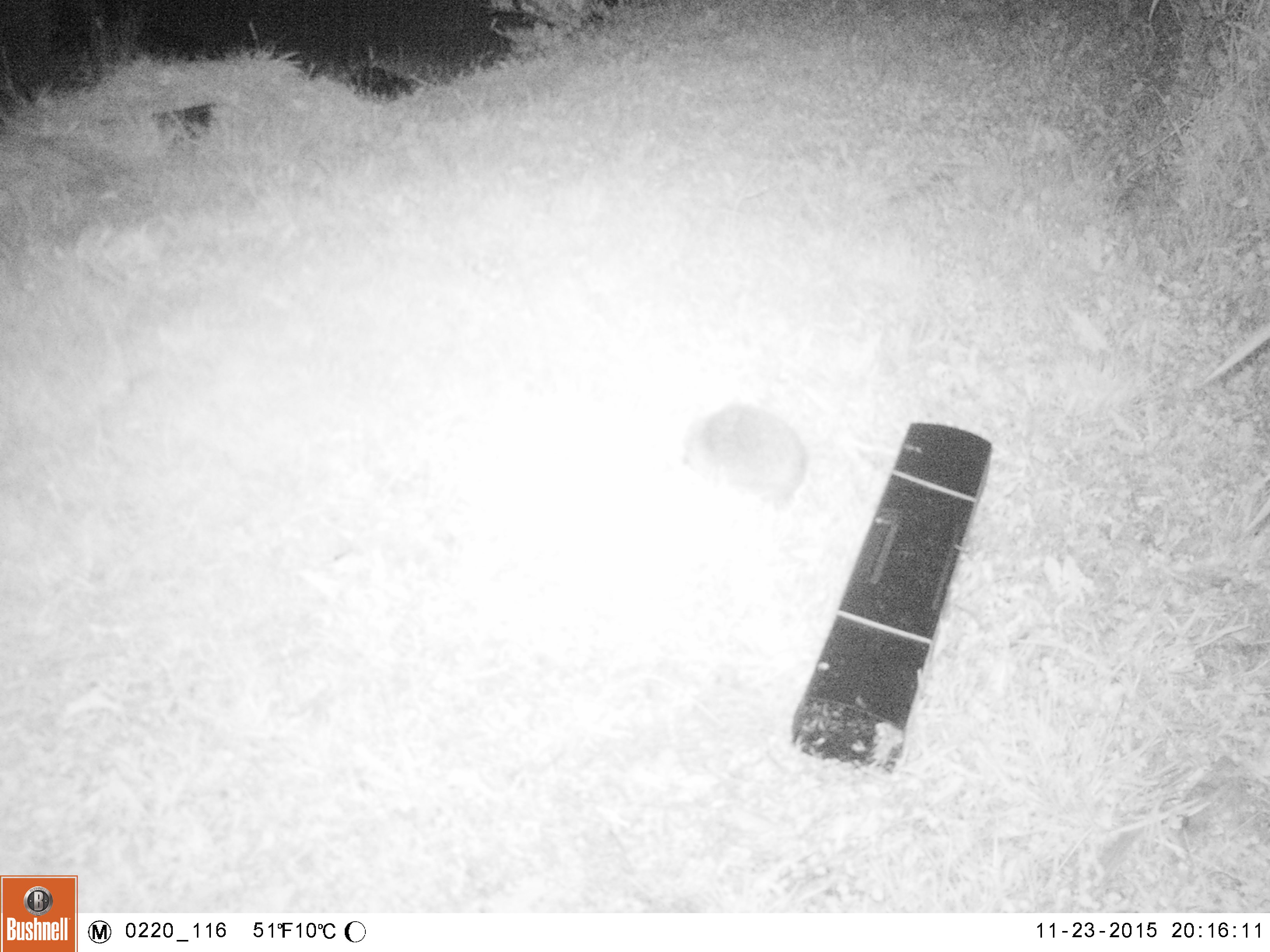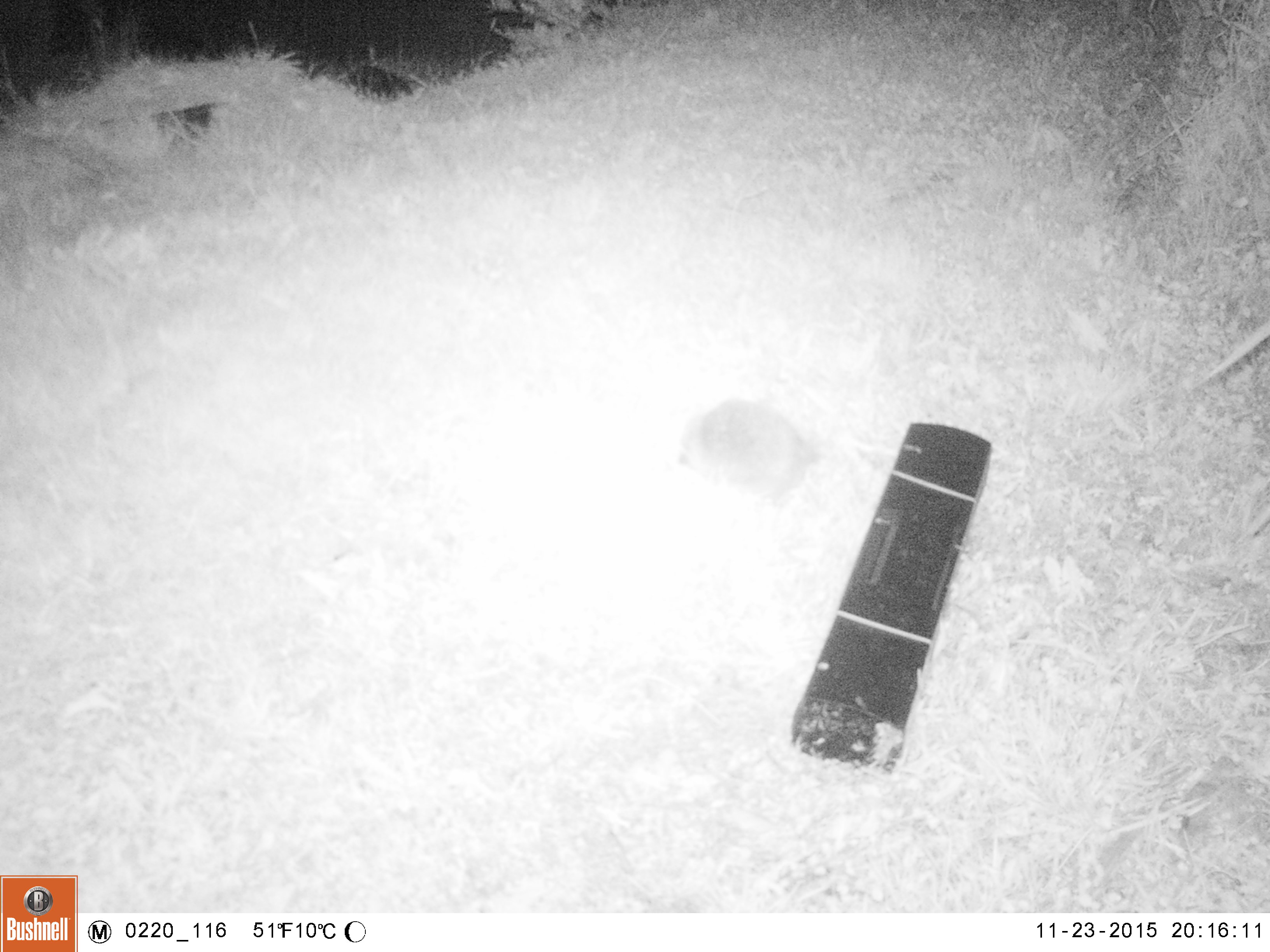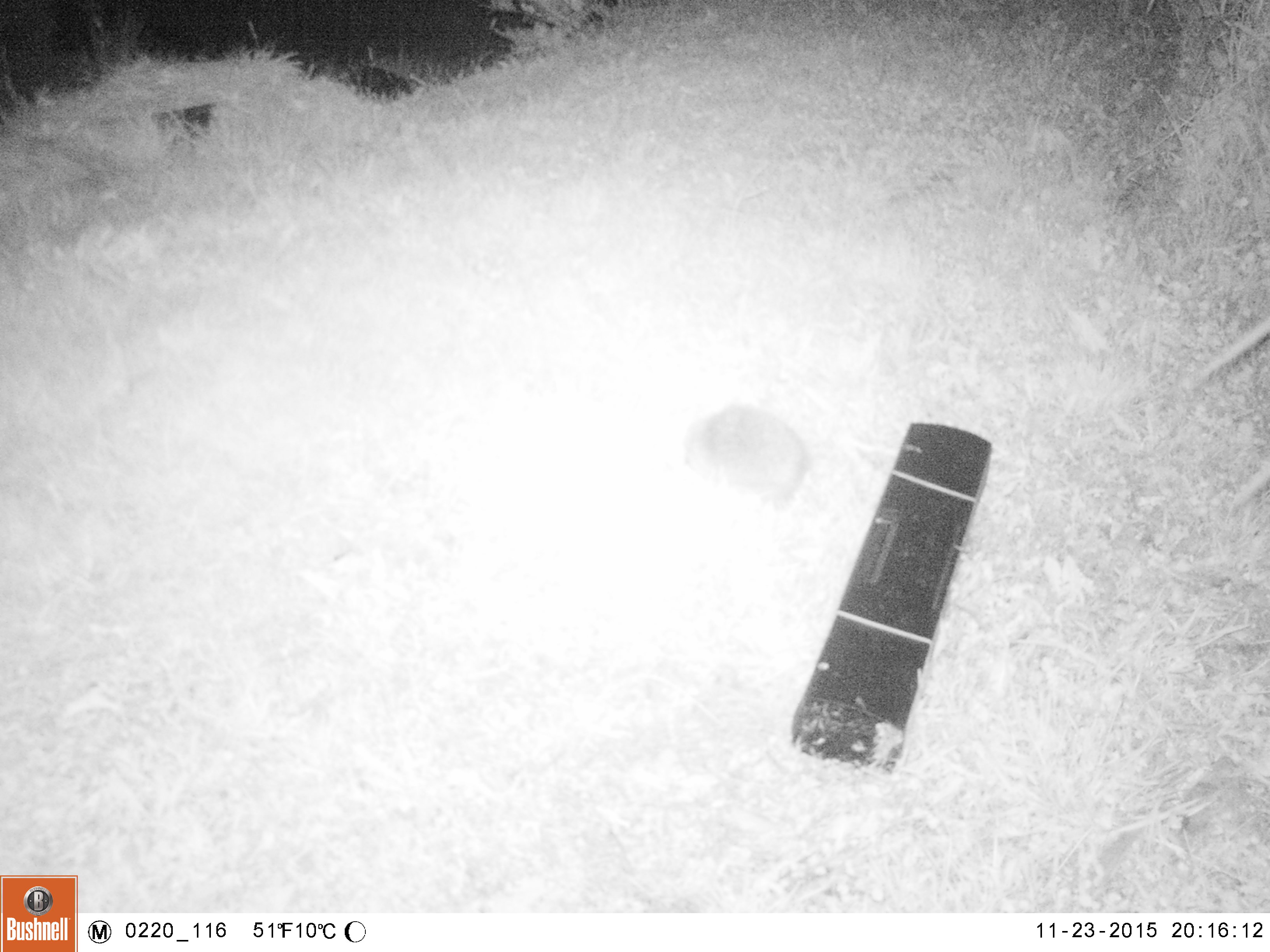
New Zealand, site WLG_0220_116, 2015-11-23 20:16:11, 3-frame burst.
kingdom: Animalia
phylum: Chordata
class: Mammalia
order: Eulipotyphla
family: Erinaceidae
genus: Erinaceus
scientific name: Erinaceus europaeus europaeus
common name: european hedgehog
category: hedgehog